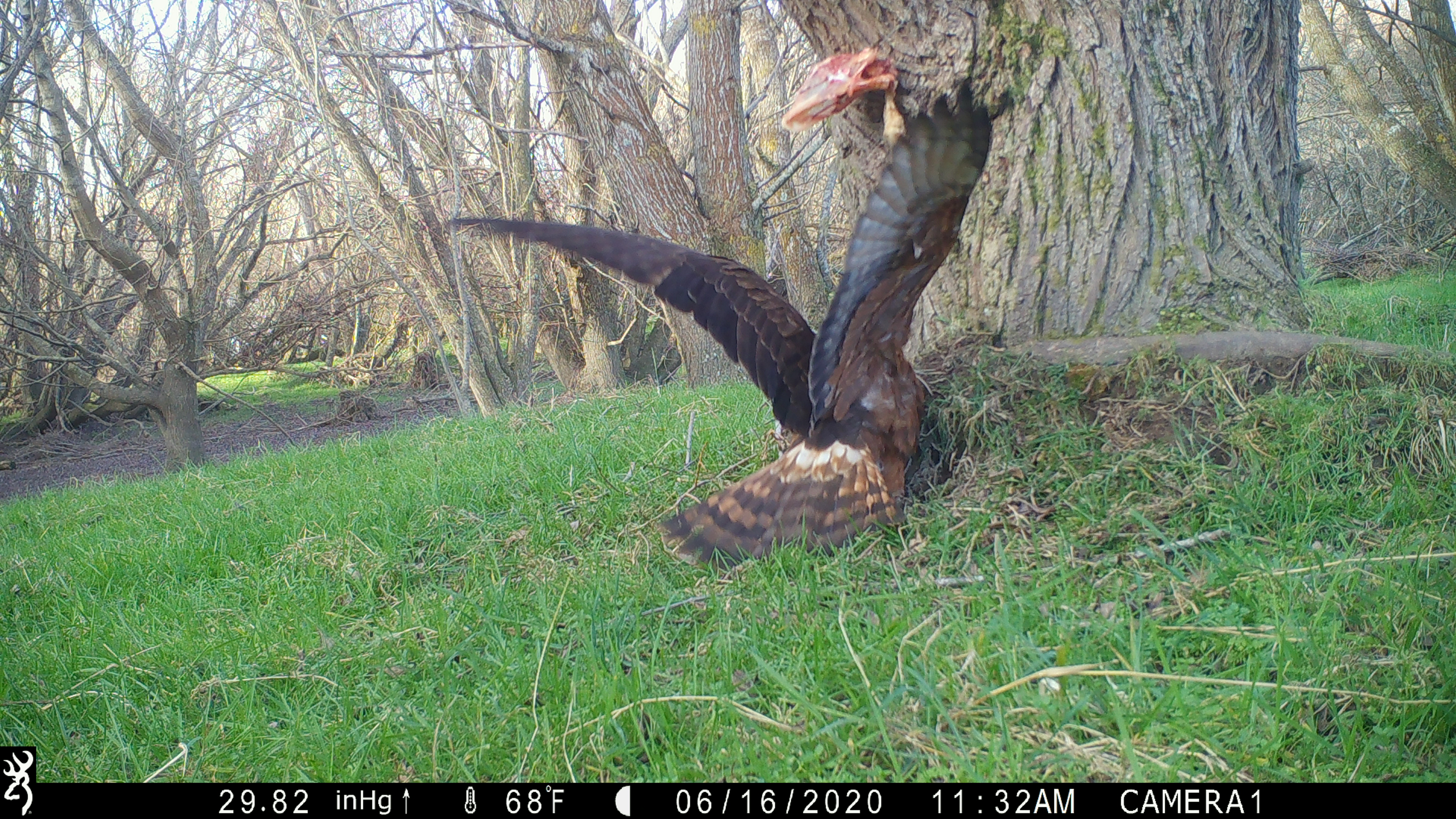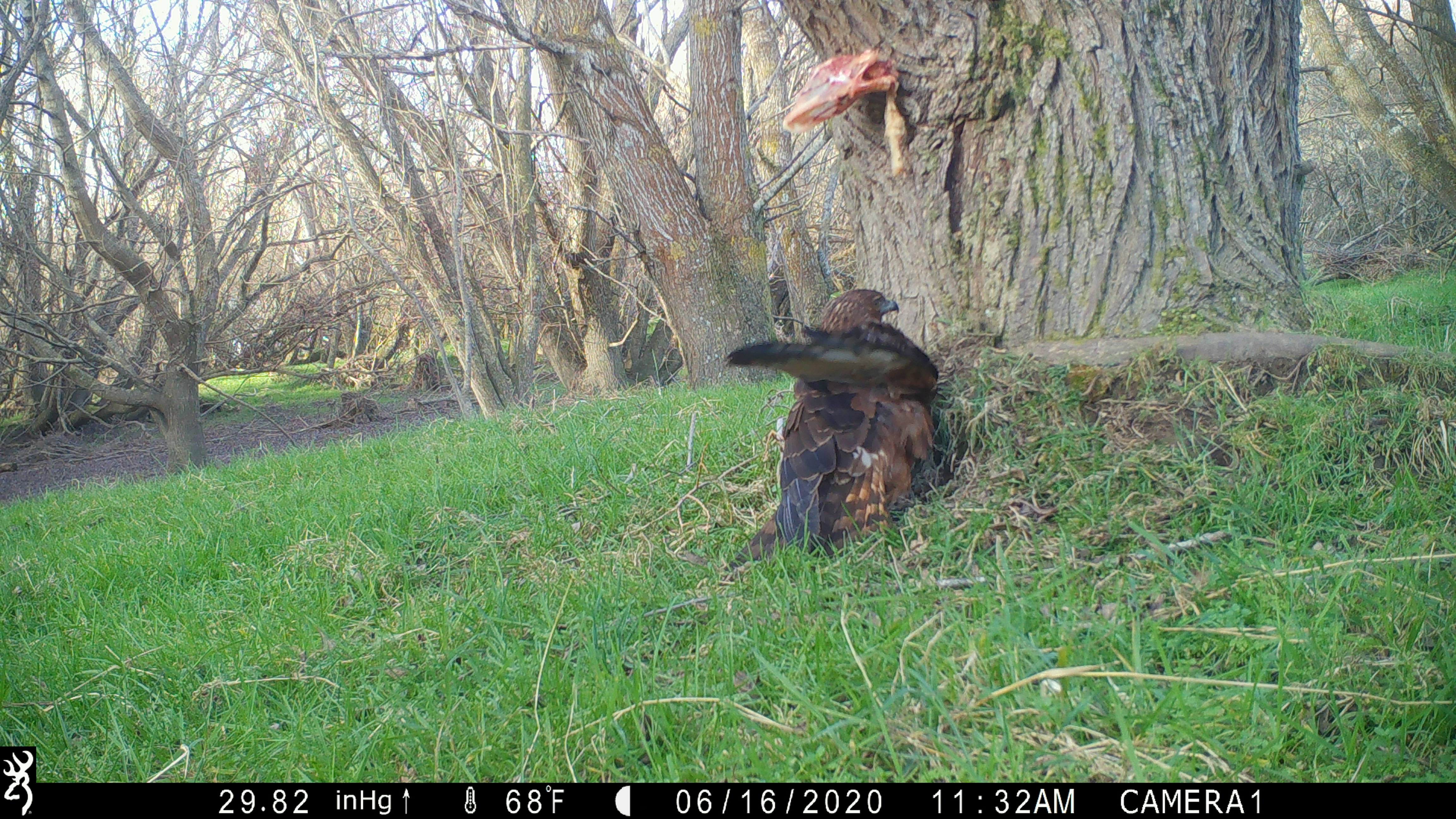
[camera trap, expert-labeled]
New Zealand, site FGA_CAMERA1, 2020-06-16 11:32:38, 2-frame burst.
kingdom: Animalia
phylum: Chordata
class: Aves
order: Accipitriformes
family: Accipitridae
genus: Circus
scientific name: Circus approximans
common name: swamp harrier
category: harrier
Harrier (swamp harrier) (Circus approximans).